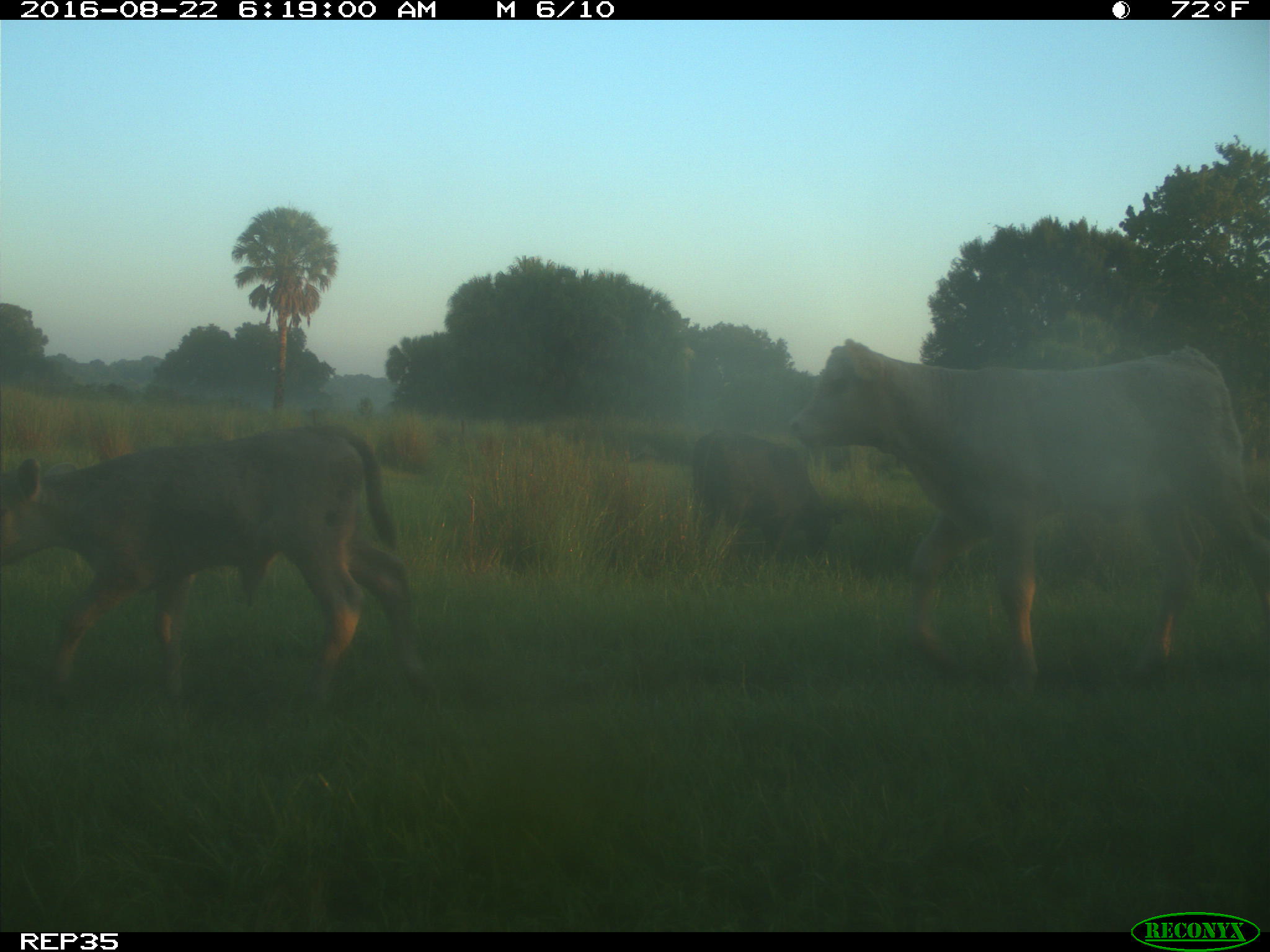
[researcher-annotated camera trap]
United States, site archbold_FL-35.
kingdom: Animalia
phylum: Chordata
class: Mammalia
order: Artiodactyla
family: Bovidae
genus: Bos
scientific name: Bos taurus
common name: domestic cow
Bos taurus (domestic cow).